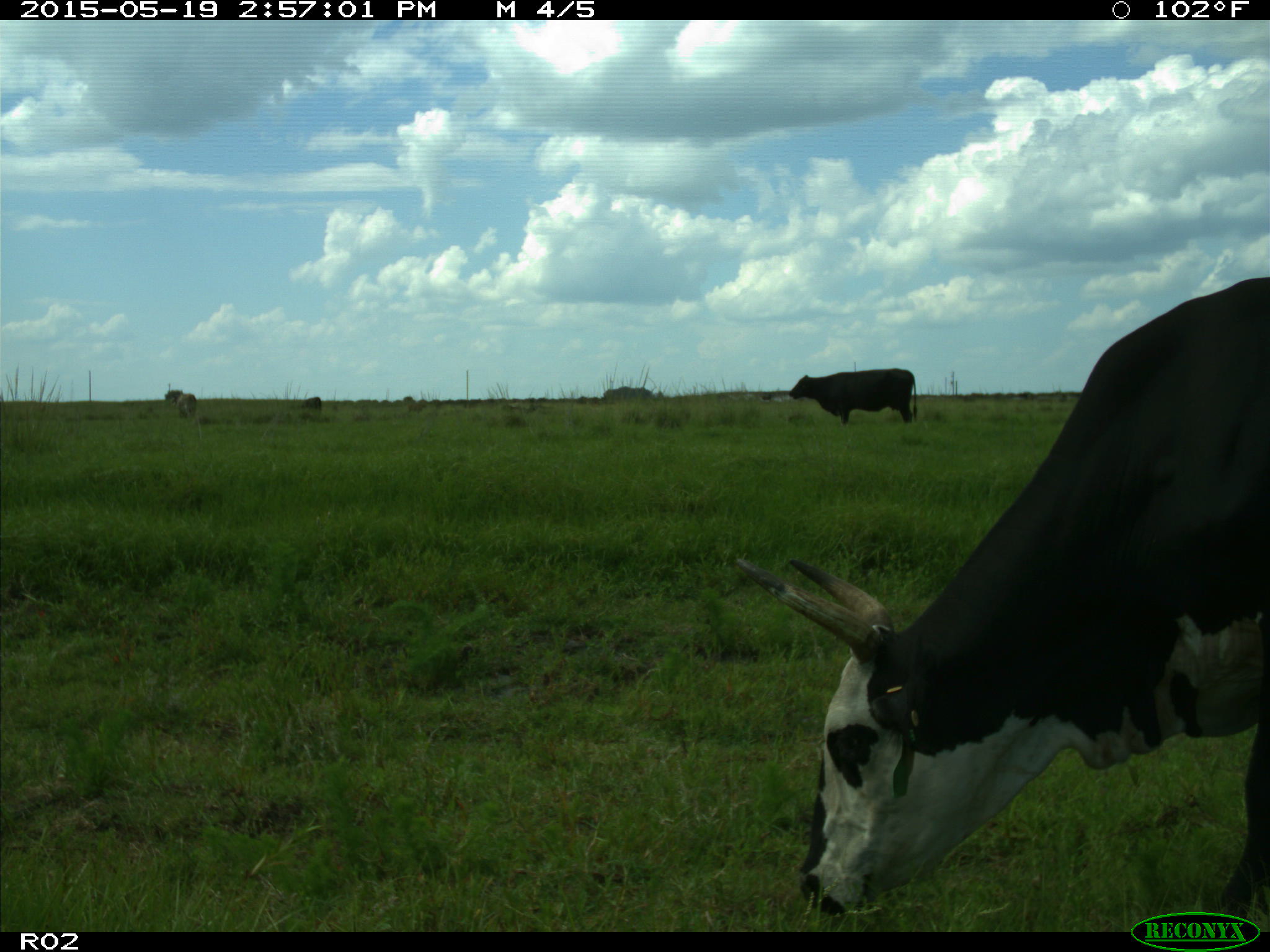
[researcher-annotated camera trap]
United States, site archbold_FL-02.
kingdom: Animalia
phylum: Chordata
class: Mammalia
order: Artiodactyla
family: Bovidae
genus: Bos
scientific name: Bos taurus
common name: domestic cow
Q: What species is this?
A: Bos taurus (domestic cow).